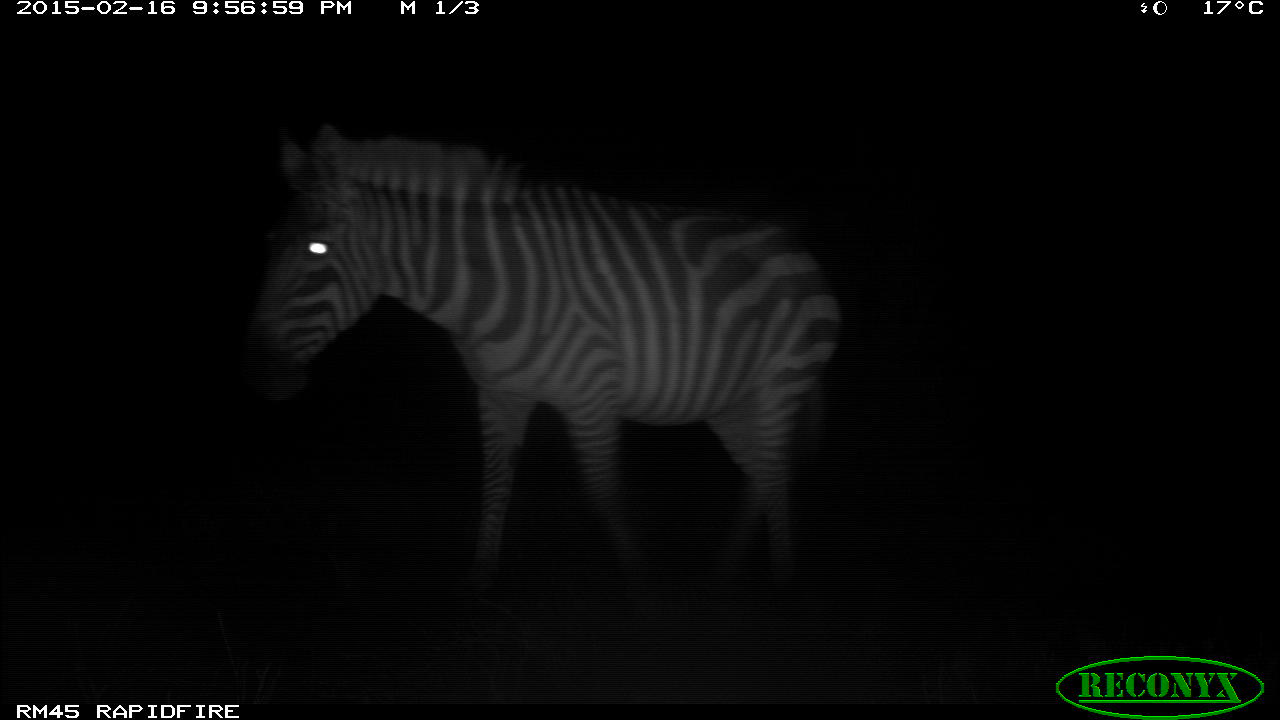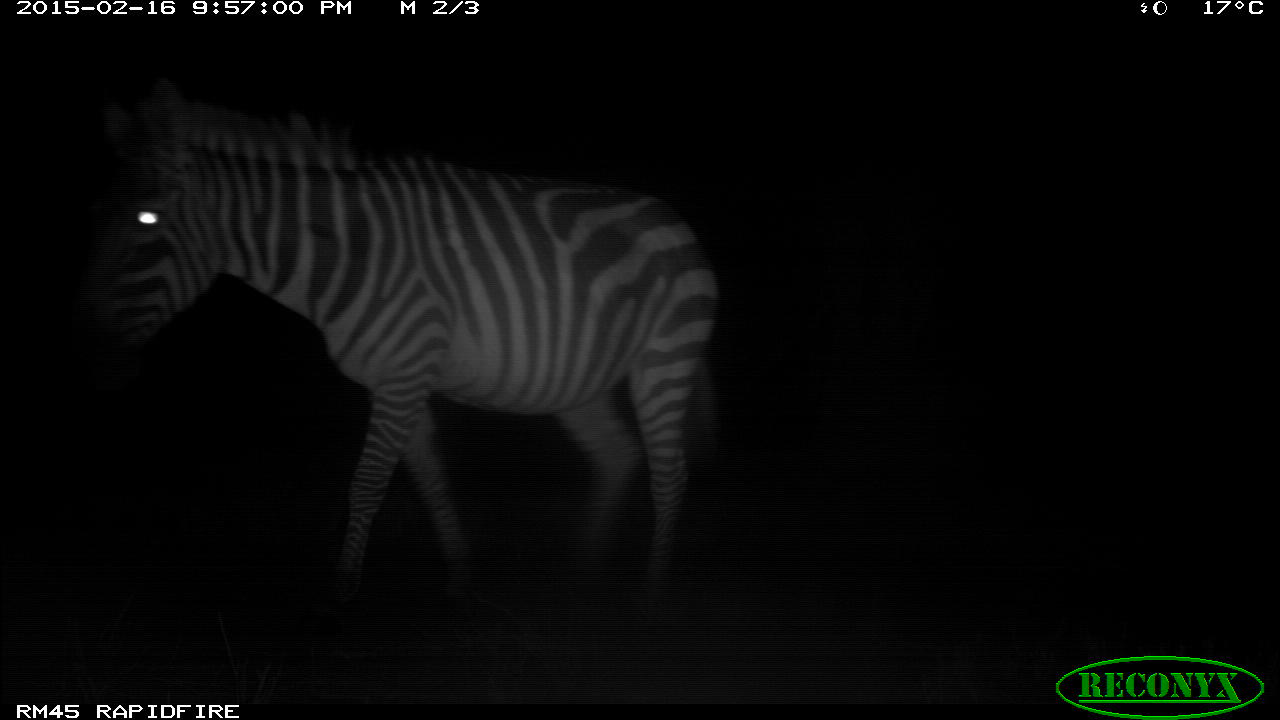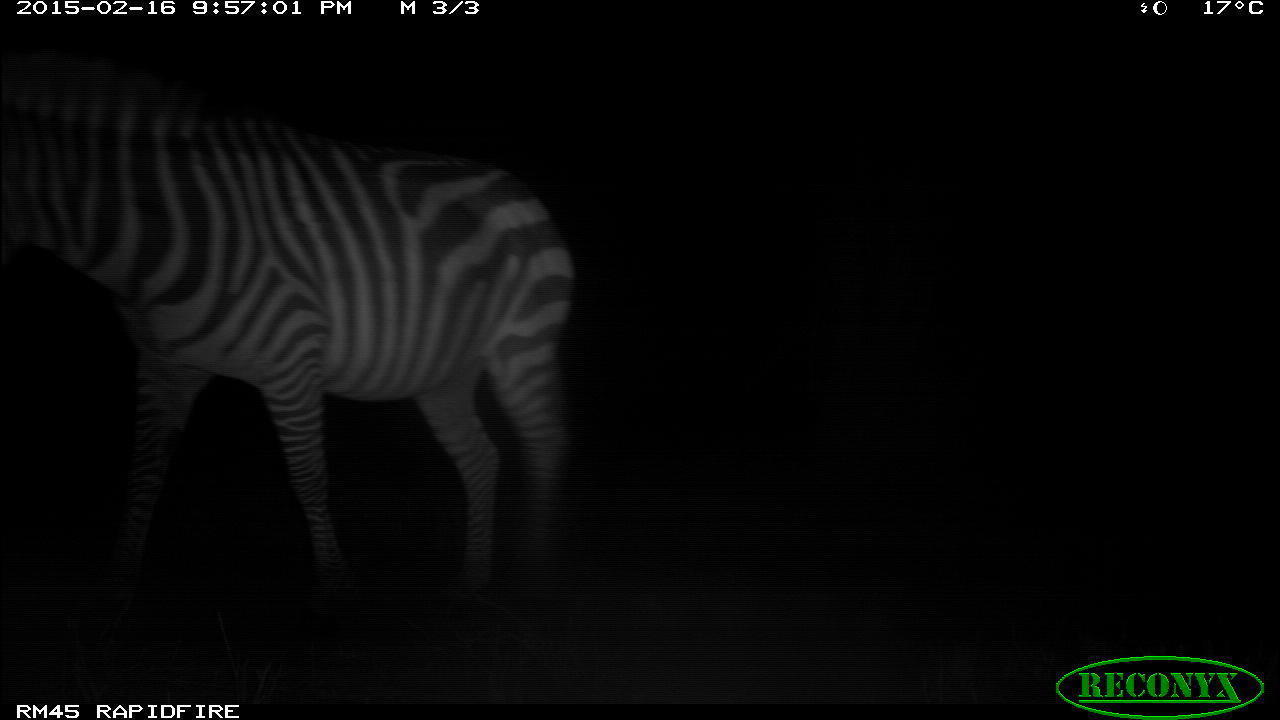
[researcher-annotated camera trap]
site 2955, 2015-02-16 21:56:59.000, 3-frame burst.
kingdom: Animalia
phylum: Chordata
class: Mammalia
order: Perissodactyla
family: Equidae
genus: Equus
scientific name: Equus quagga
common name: plains zebra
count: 2